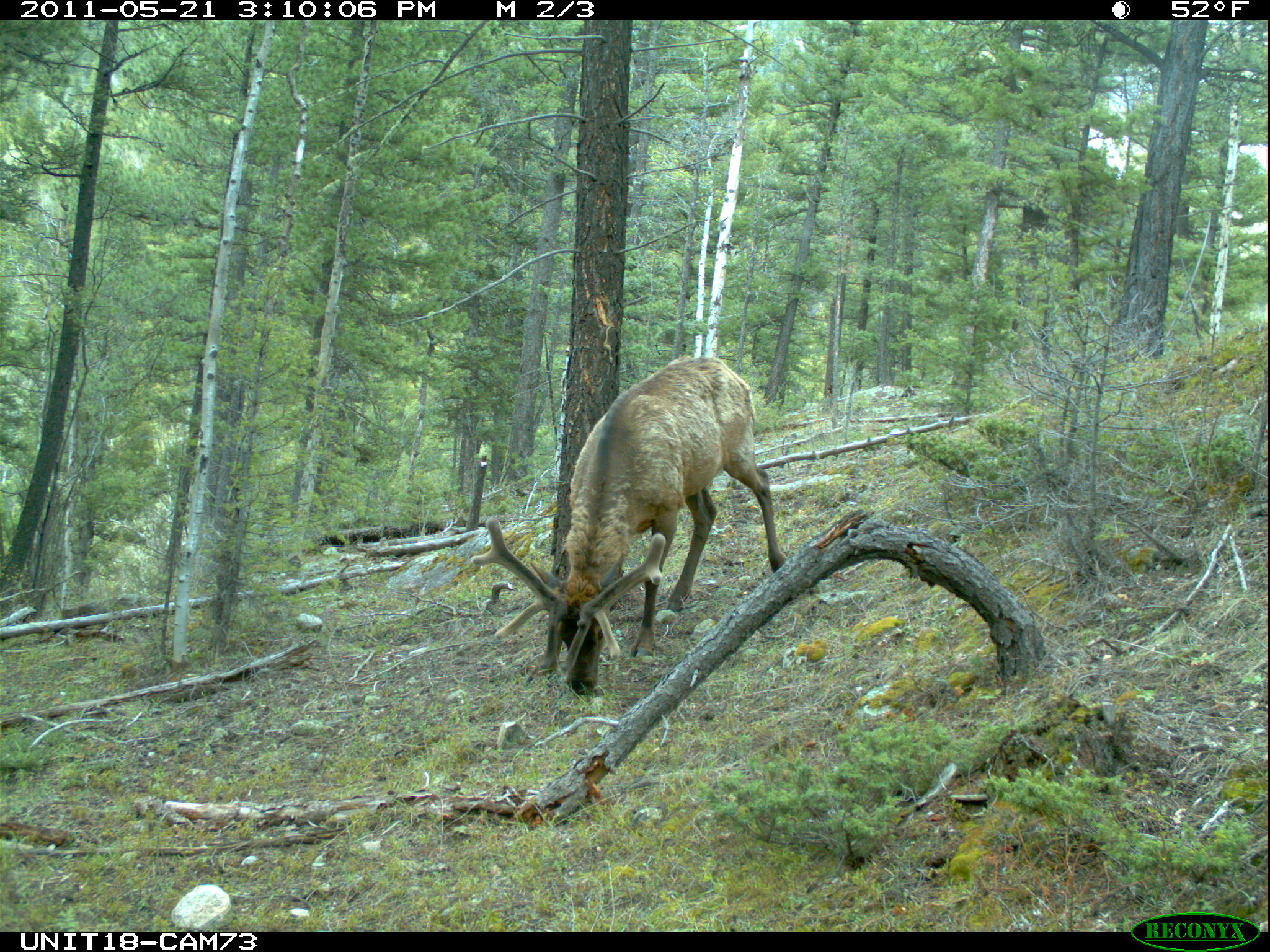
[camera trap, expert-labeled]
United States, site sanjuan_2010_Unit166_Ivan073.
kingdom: Animalia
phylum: Chordata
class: Mammalia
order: Artiodactyla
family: Cervidae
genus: Cervus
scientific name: Cervus elaphus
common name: red deer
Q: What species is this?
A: Cervus elaphus (red deer).